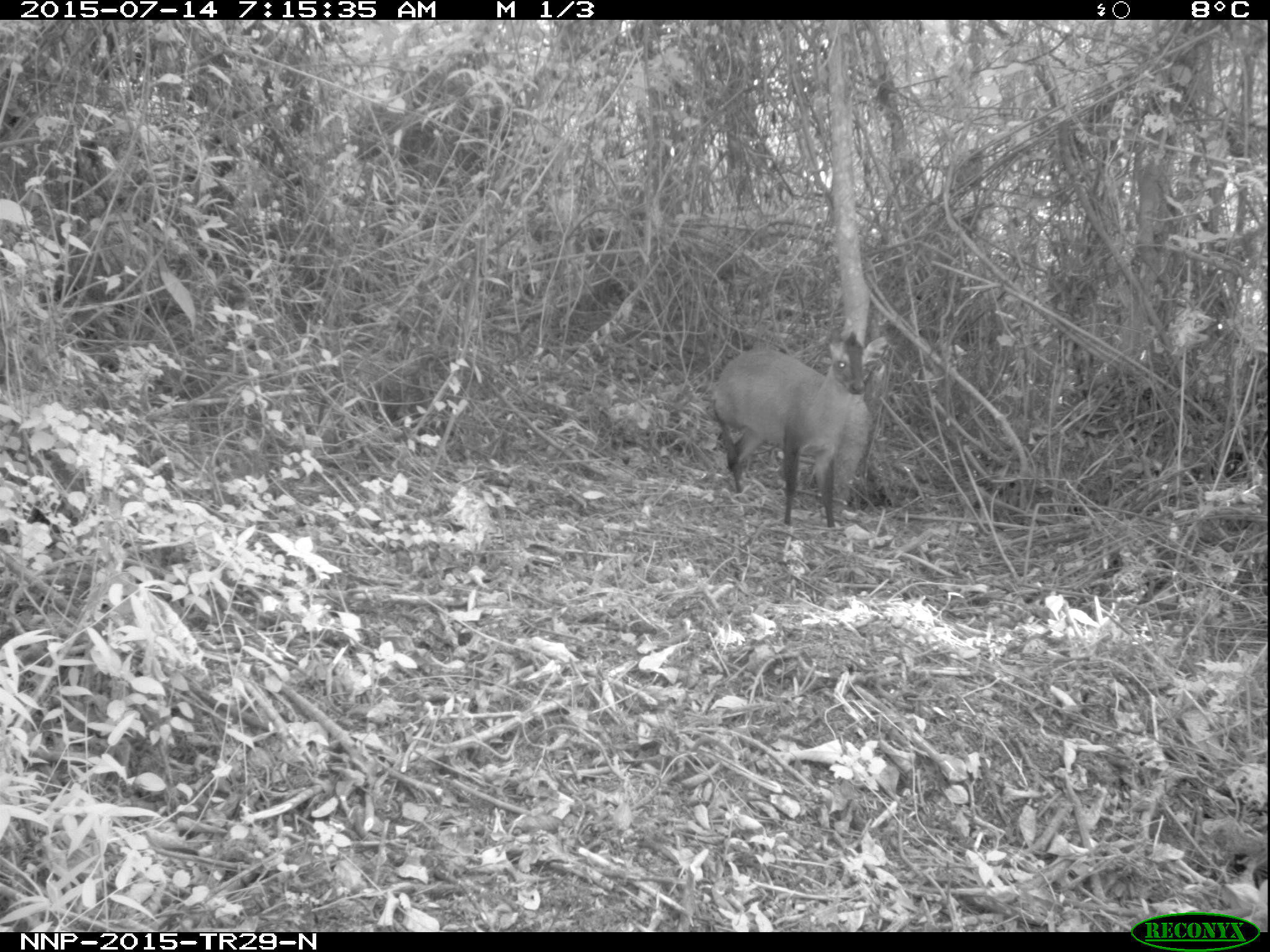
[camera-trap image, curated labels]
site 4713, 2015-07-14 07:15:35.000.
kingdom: Animalia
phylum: Chordata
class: Mammalia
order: Artiodactyla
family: Bovidae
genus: Cephalophus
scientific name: Cephalophus nigrifrons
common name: black-fronted duiker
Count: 1.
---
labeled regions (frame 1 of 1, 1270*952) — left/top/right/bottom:
cephalophus nigrifrons: 702/326/867/525